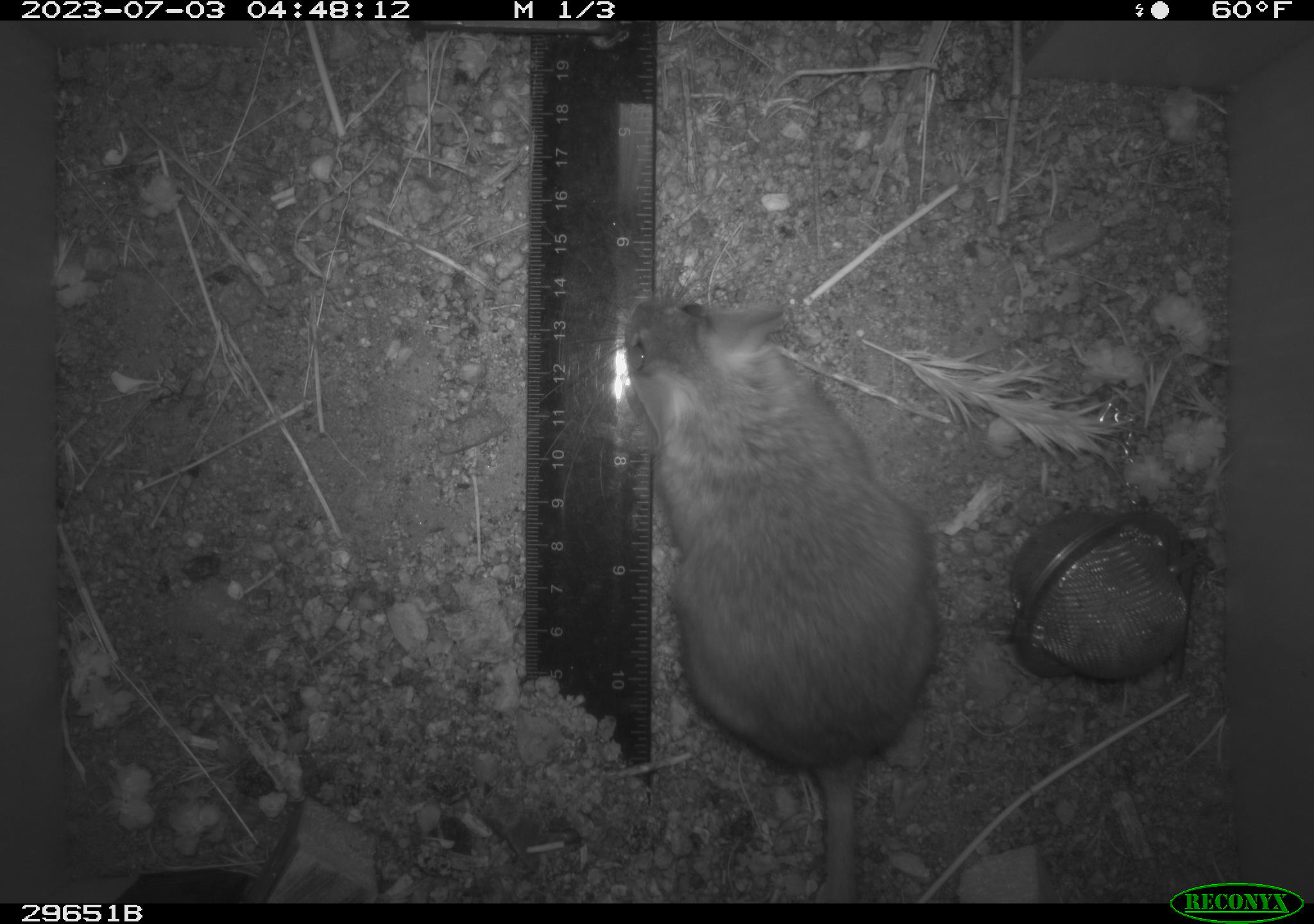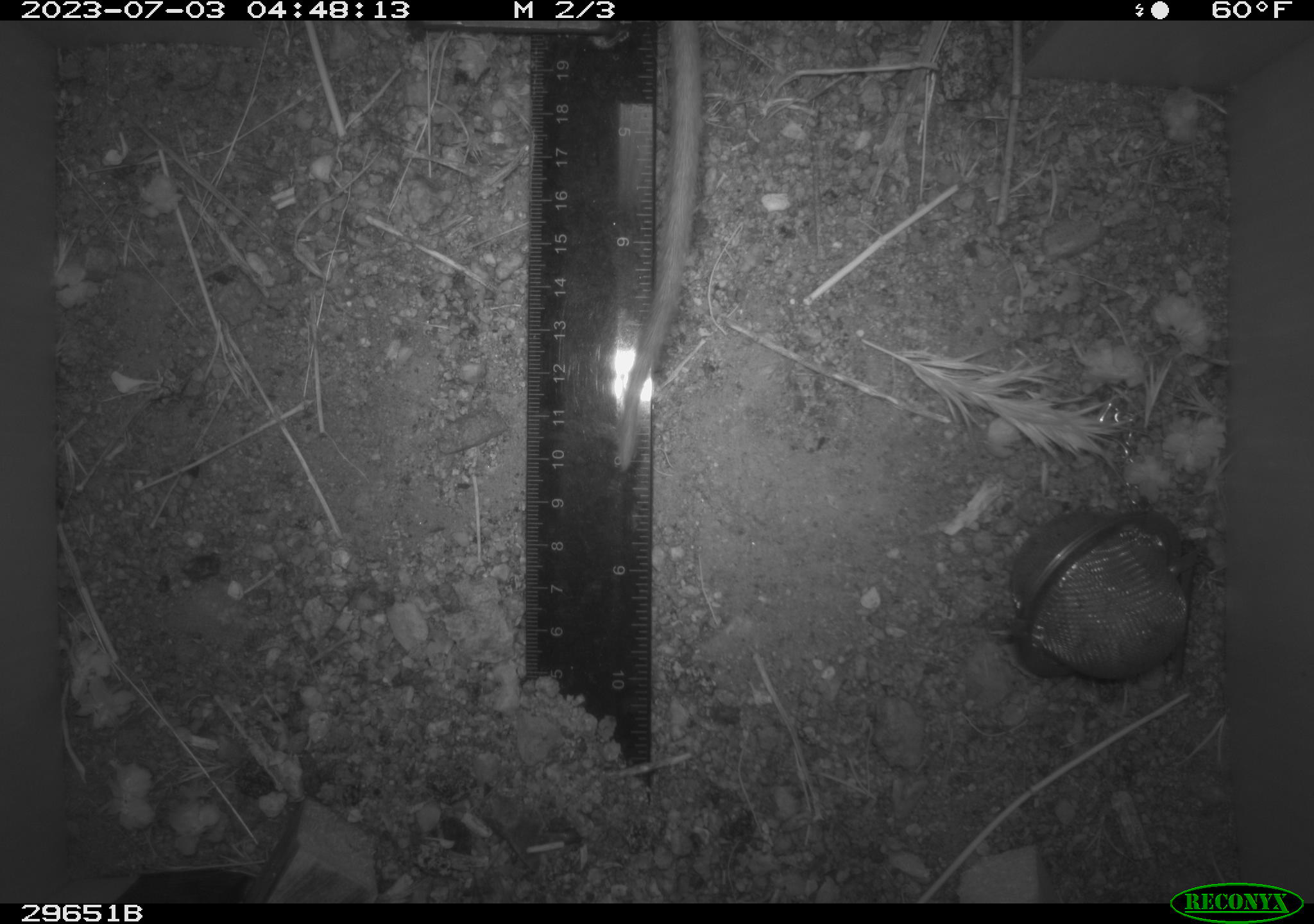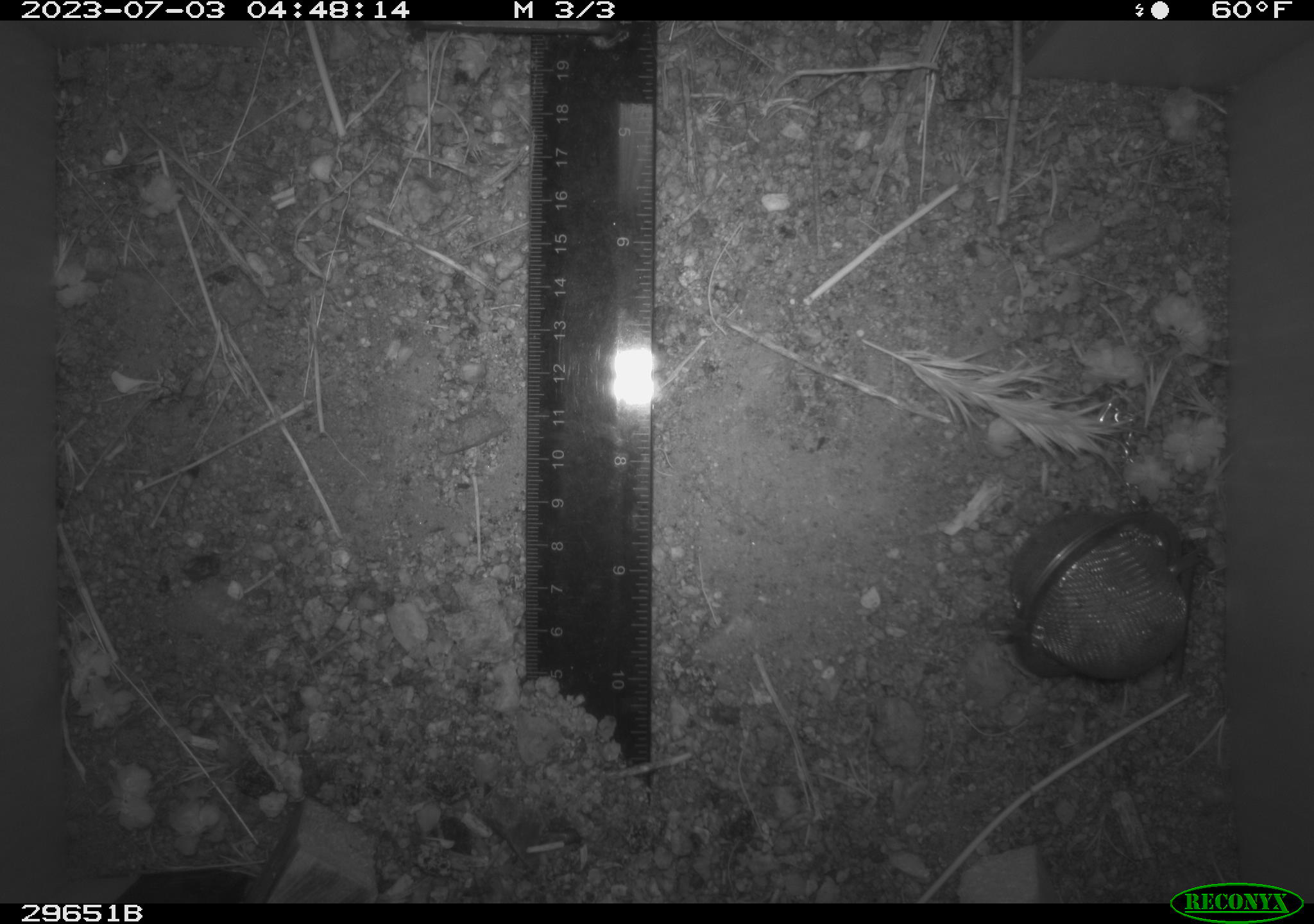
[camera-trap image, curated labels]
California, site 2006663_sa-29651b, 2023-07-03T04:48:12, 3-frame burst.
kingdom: Animalia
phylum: Chordata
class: Mammalia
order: Rodentia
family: Cricetidae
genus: Neotoma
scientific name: Neotoma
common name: pack rat or woodrat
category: neotoma species